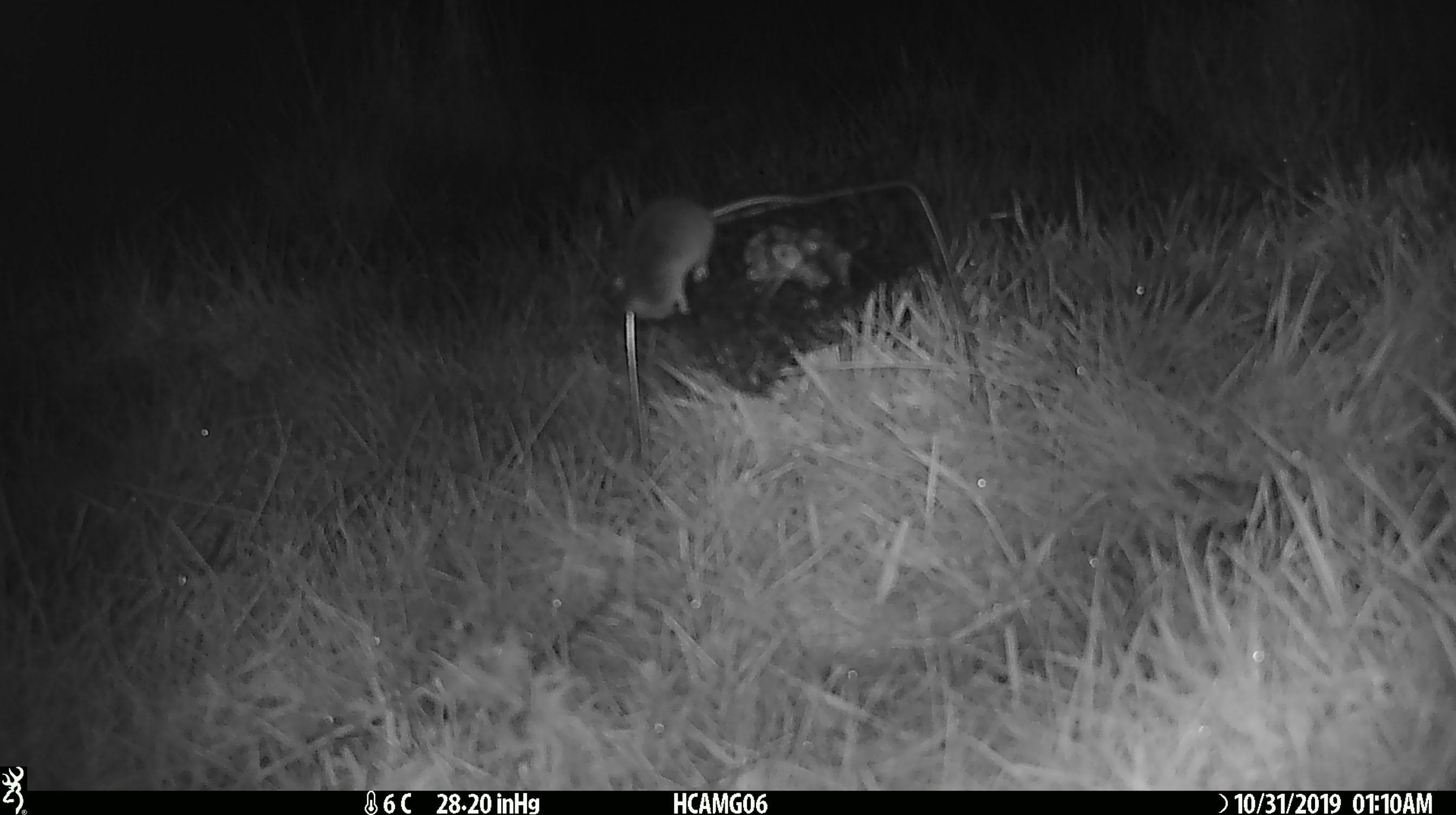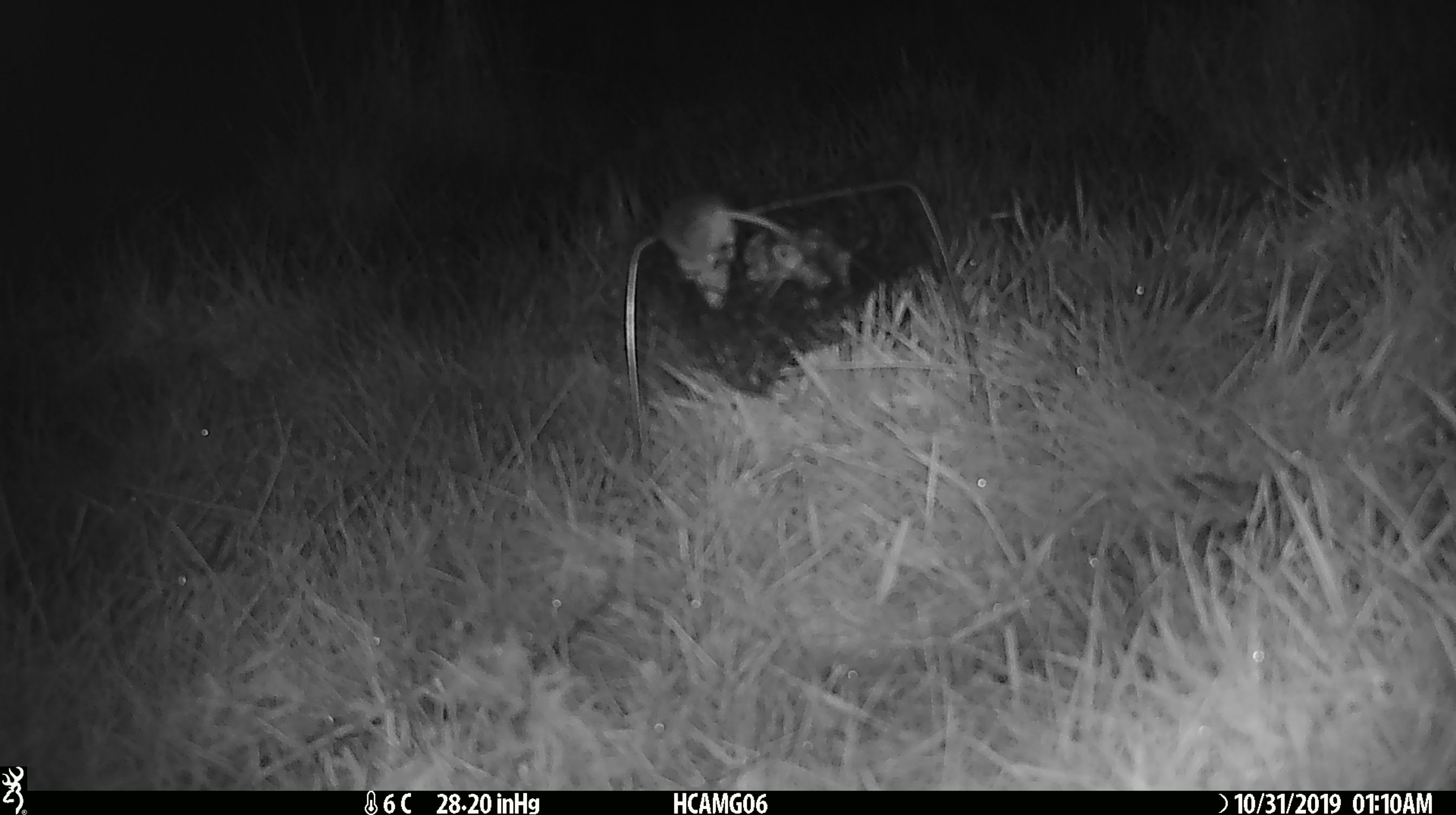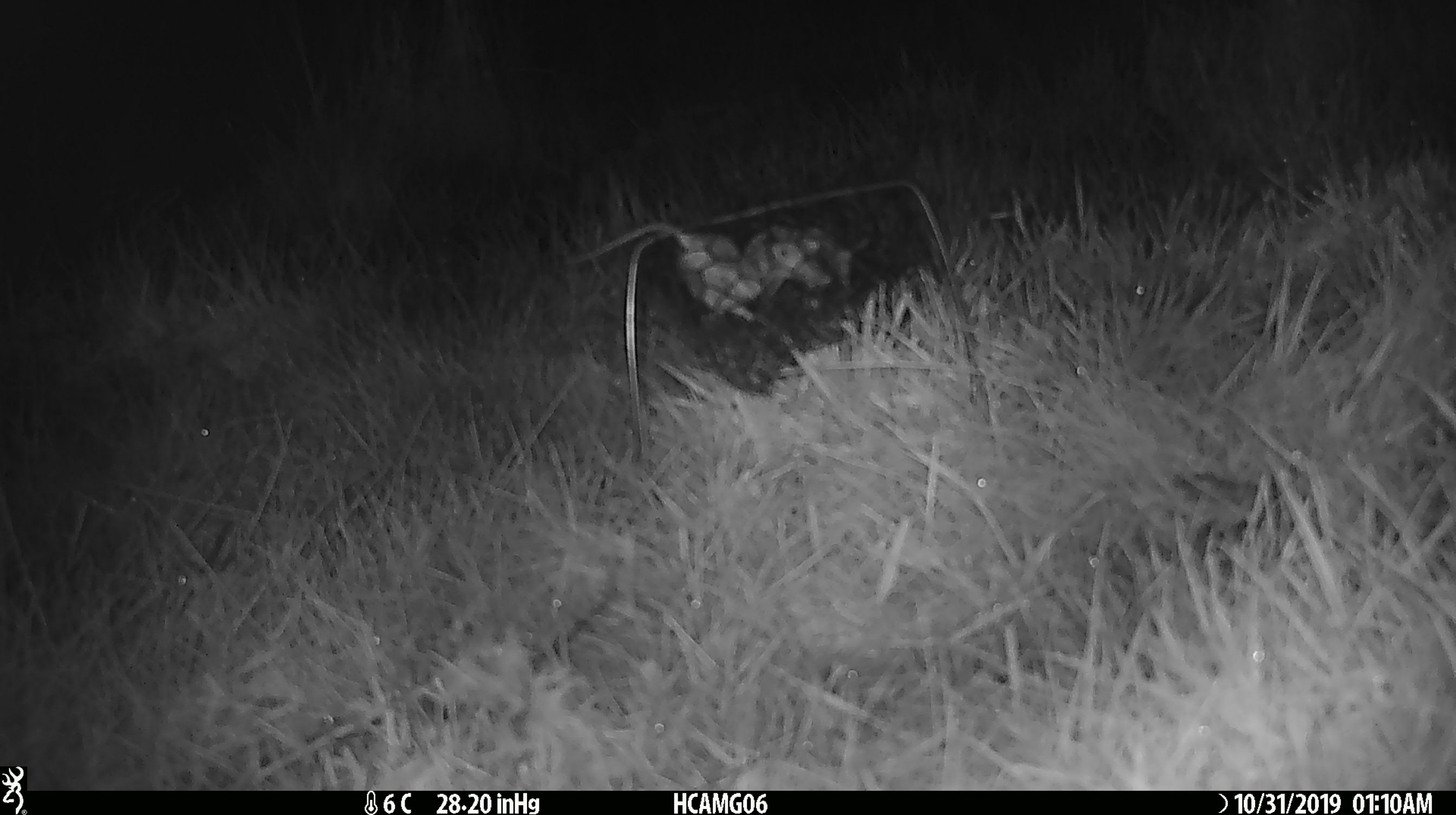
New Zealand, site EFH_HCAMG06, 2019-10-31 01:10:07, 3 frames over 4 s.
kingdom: Animalia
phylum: Chordata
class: Mammalia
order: Rodentia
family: Muridae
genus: Mus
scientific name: Mus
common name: mouse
Mouse (Mus).